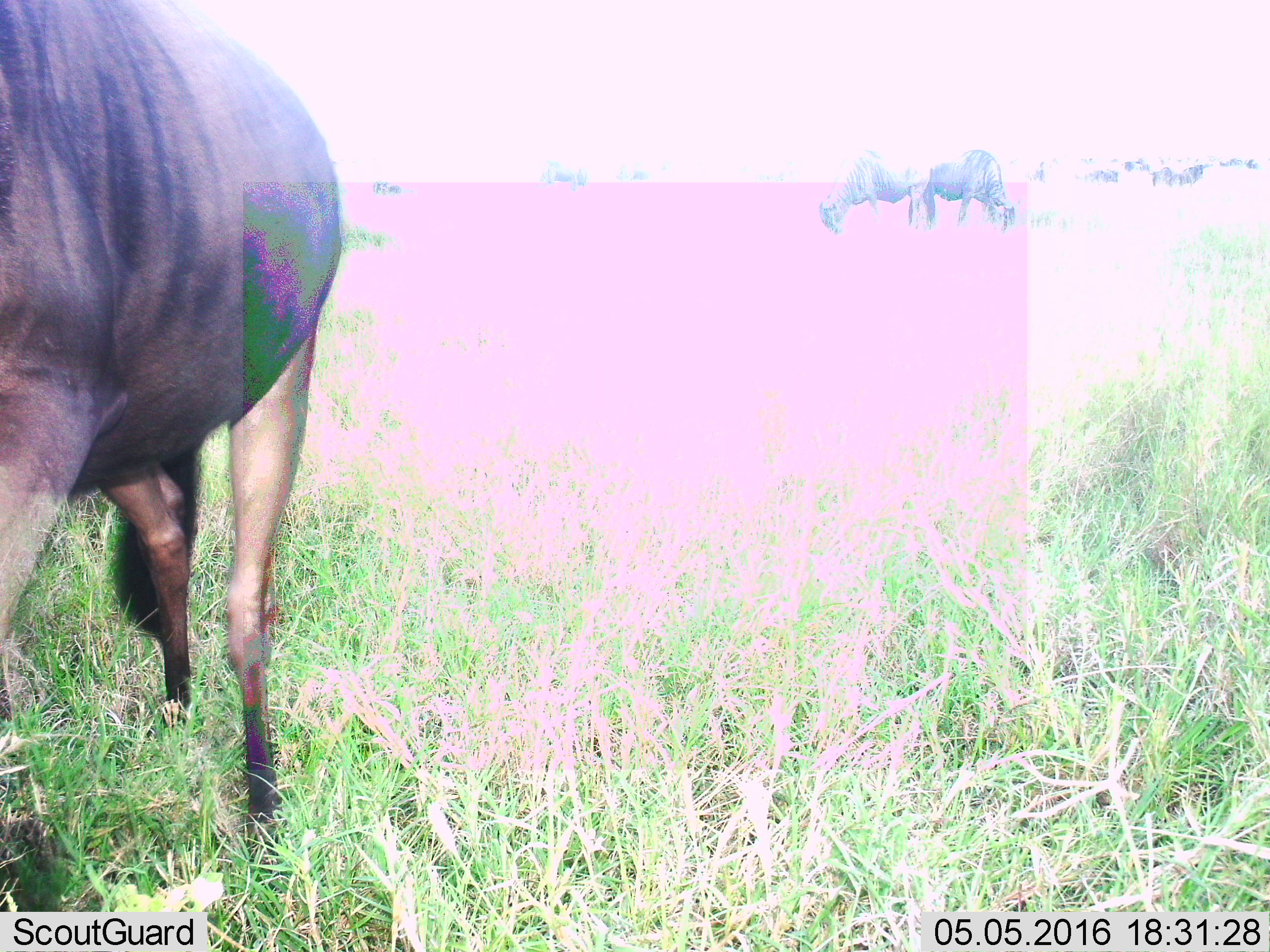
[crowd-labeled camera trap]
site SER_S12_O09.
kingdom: Animalia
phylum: Chordata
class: Mammalia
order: Artiodactyla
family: Bovidae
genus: Connochaetes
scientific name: Connochaetes taurinus taurinus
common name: blue wildebeest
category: wildebeestblue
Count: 11-50.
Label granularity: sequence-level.